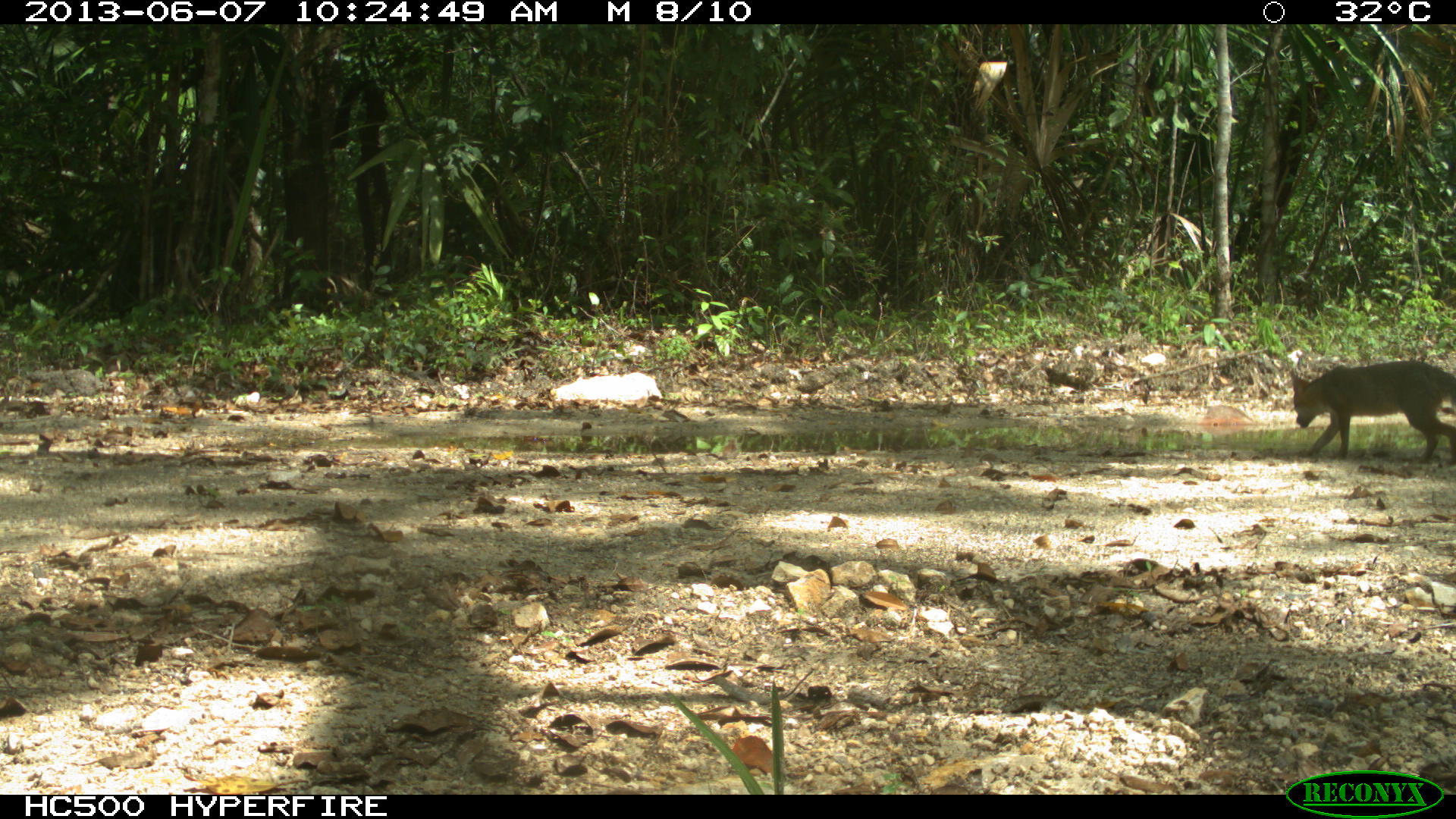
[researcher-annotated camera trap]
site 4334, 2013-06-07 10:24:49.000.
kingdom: Animalia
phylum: Chordata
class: Mammalia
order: Carnivora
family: Canidae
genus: Urocyon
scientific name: Urocyon cinereoargenteus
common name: gray fox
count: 1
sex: female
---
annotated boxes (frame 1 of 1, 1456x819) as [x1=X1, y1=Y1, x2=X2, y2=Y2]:
urocyon cinereoargenteus: [x1=1288, y1=359, x2=1456, y2=467]